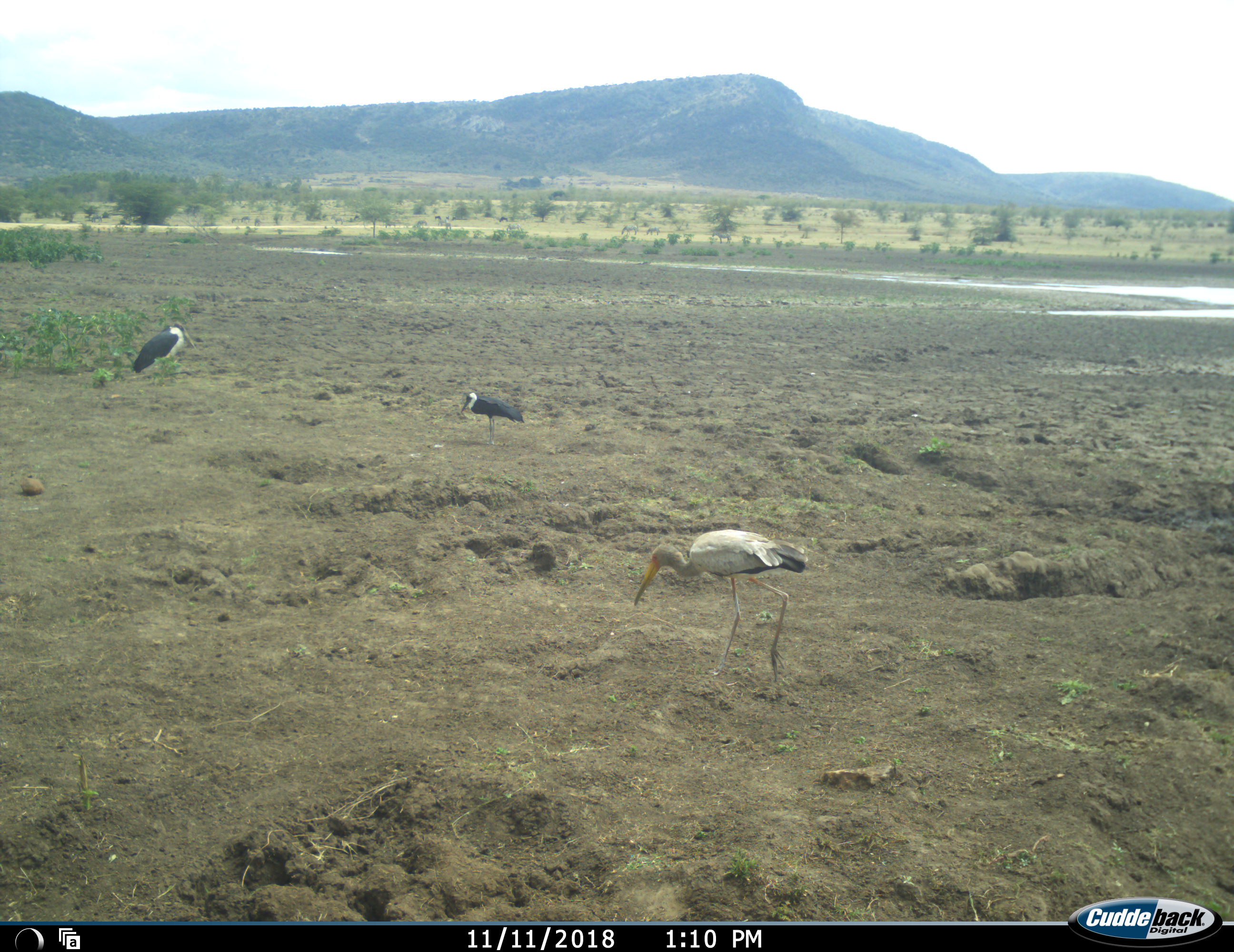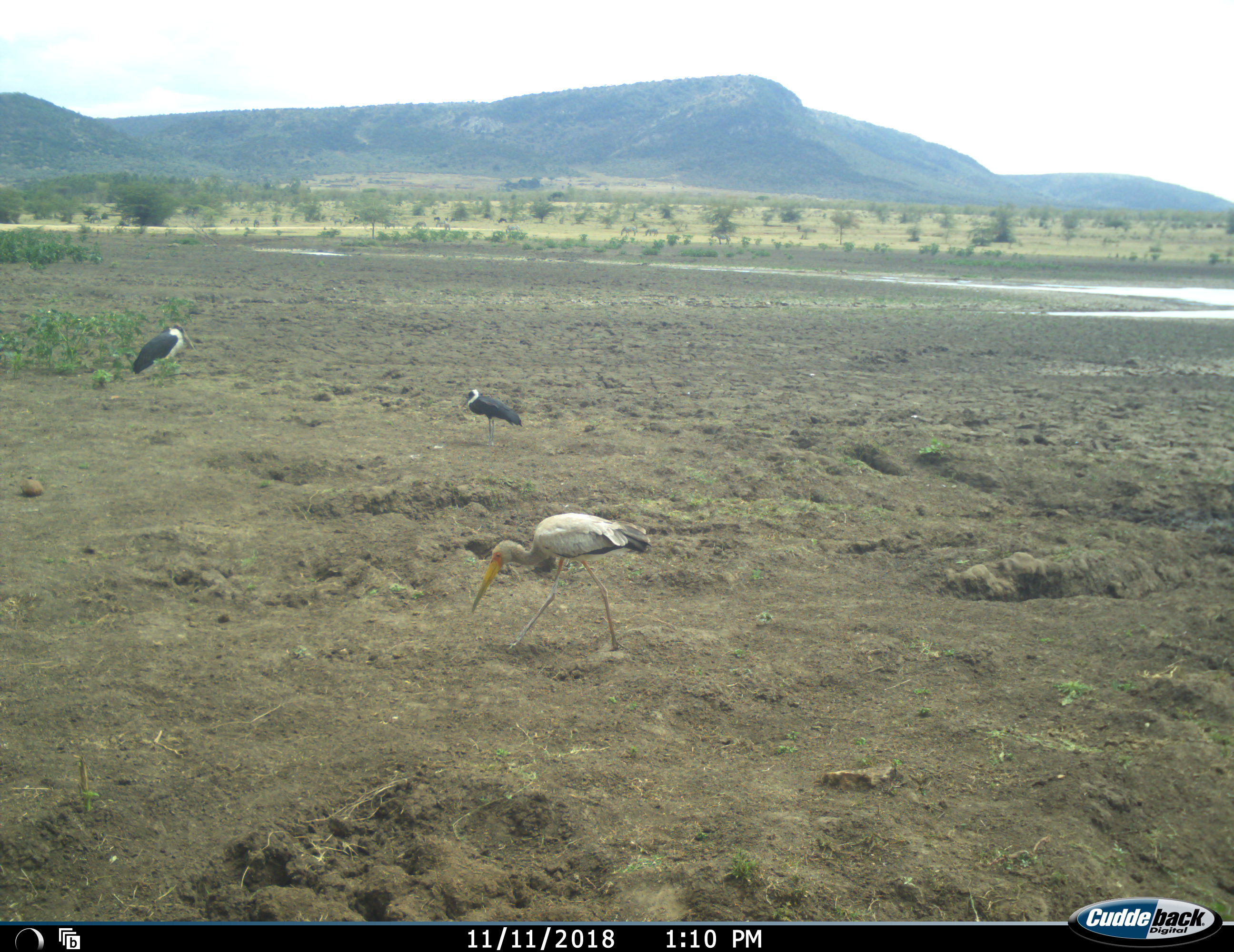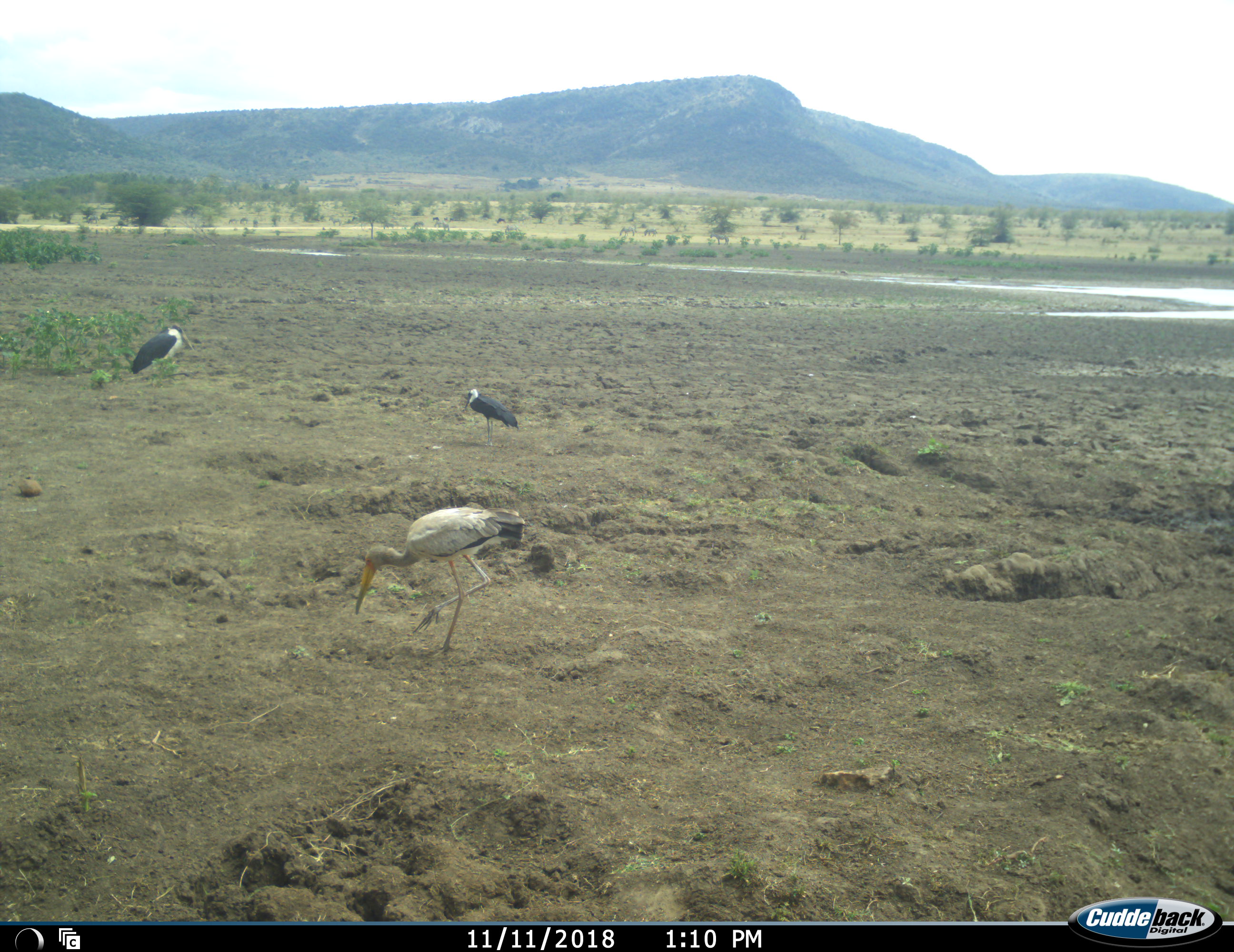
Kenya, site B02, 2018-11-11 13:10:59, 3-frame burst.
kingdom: Animalia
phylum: Chordata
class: Aves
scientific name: Aves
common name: bird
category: birdother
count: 3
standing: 80%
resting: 0%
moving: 70%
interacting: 0%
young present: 0%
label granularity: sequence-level